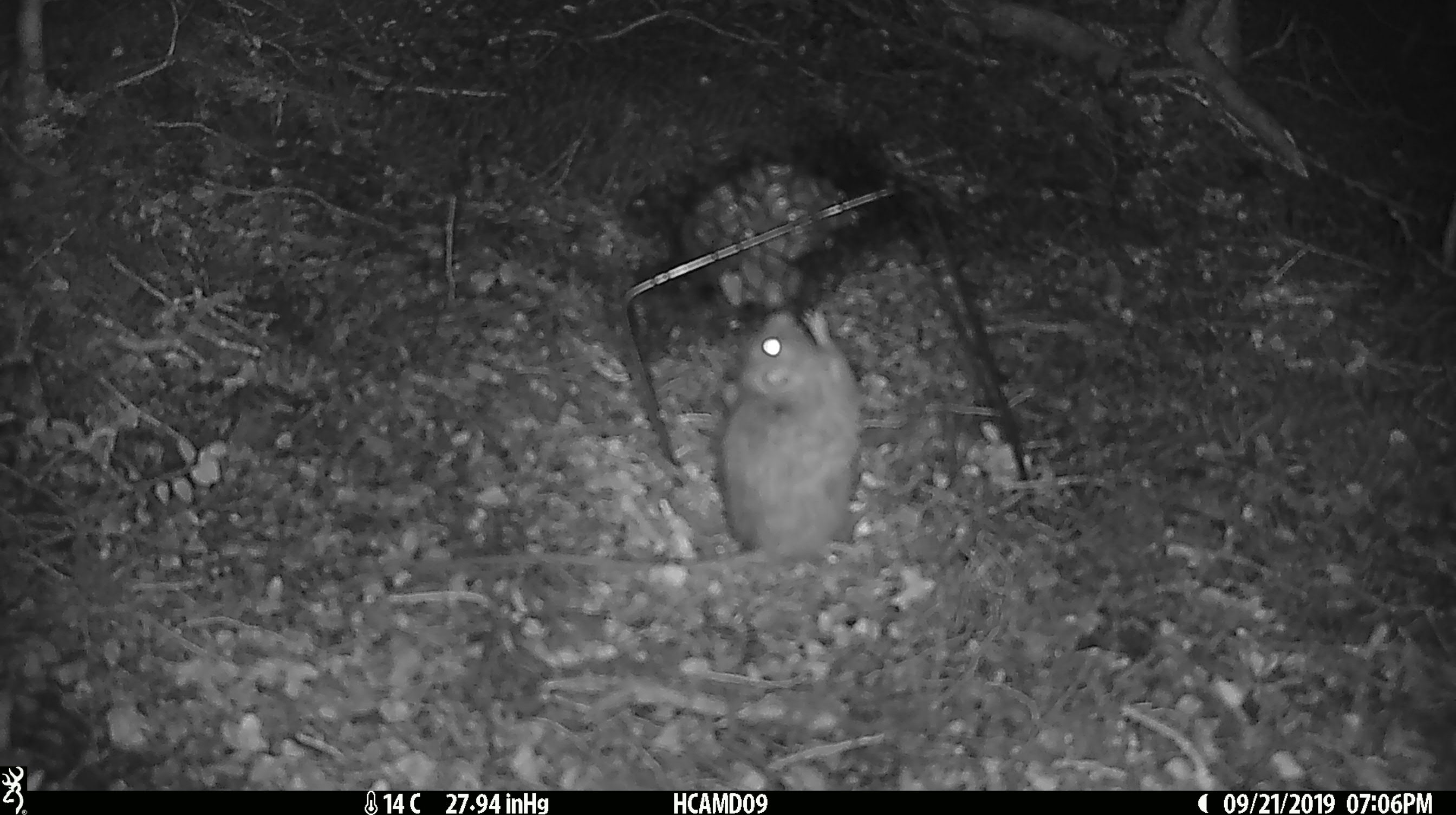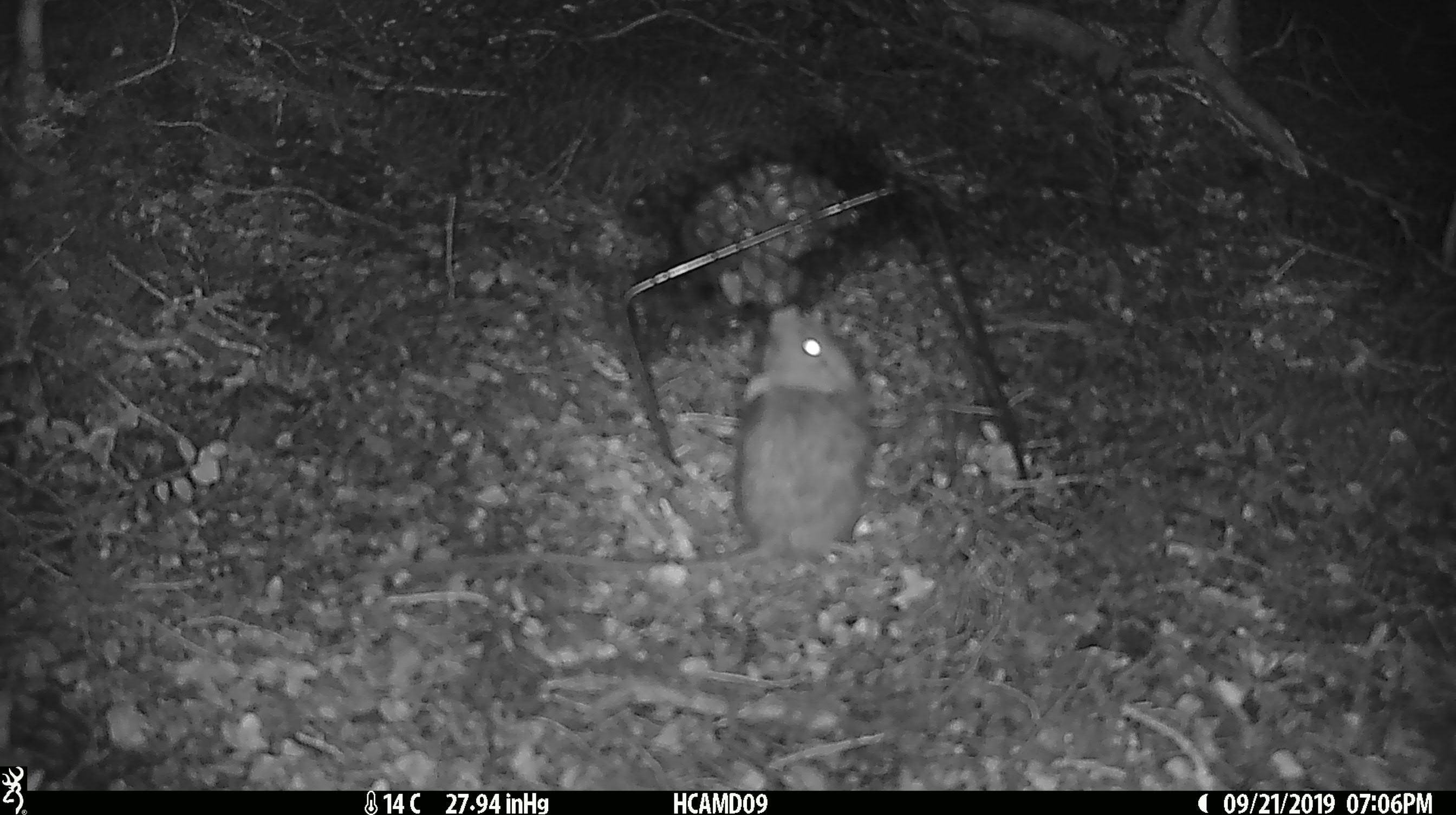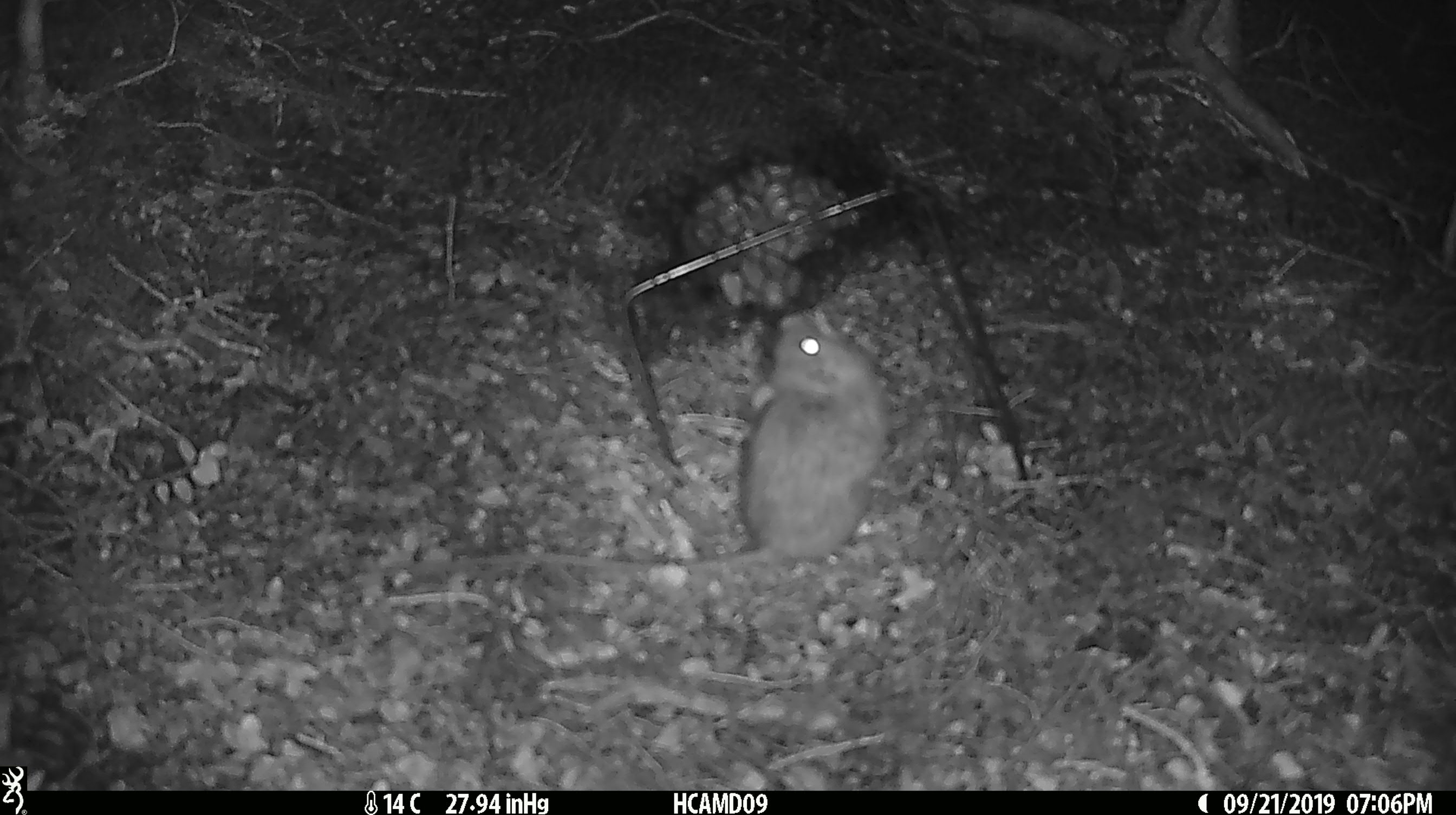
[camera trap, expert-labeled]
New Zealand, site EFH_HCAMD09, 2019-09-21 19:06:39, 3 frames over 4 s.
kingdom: Animalia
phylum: Chordata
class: Mammalia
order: Rodentia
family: Muridae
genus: Mus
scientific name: Mus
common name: mouse